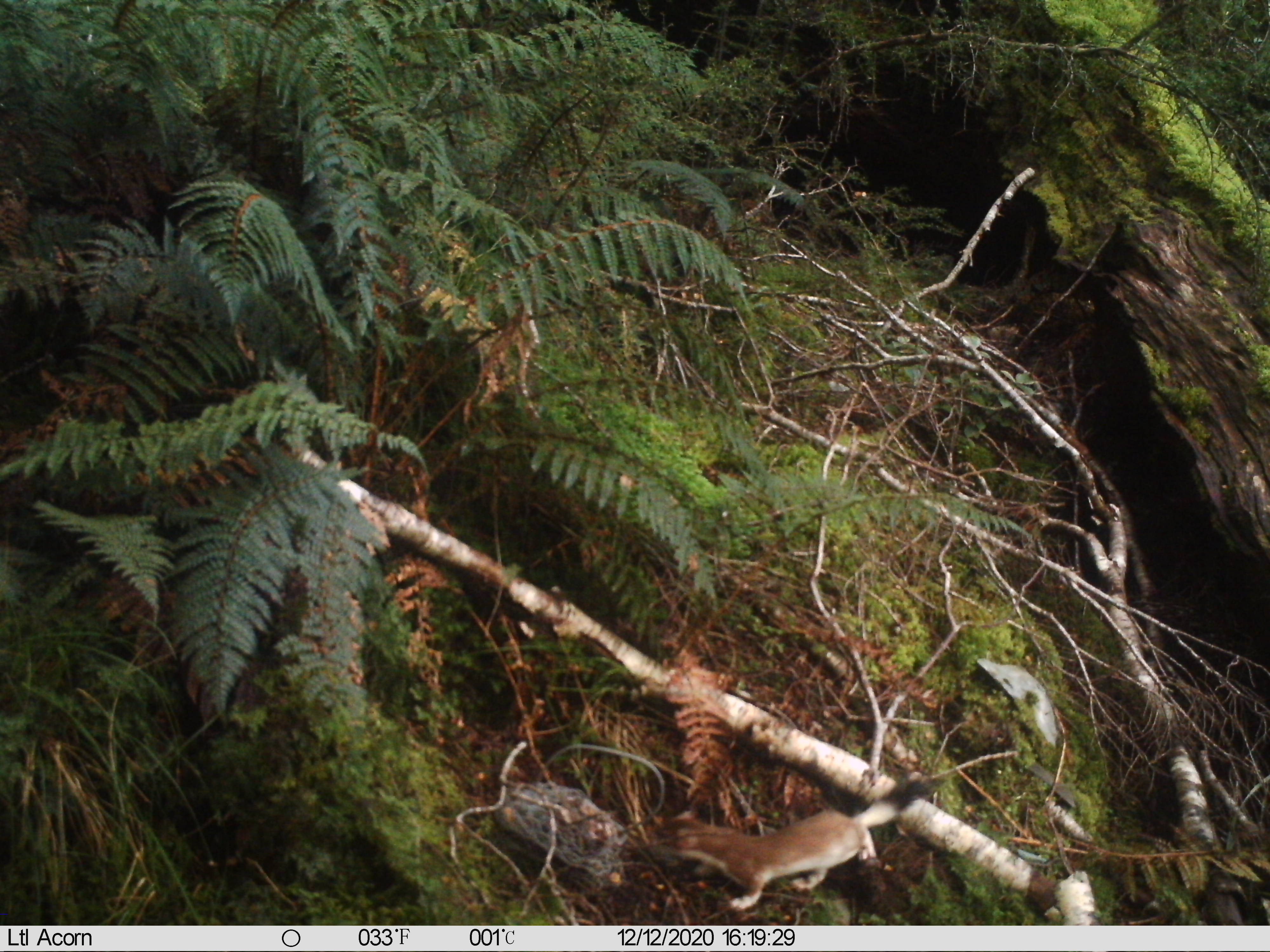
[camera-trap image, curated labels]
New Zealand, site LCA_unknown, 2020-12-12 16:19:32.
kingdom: Animalia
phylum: Chordata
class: Mammalia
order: Carnivora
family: Mustelidae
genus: Mustela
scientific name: Mustela erminea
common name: stoat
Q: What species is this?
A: Stoat (Mustela erminea).